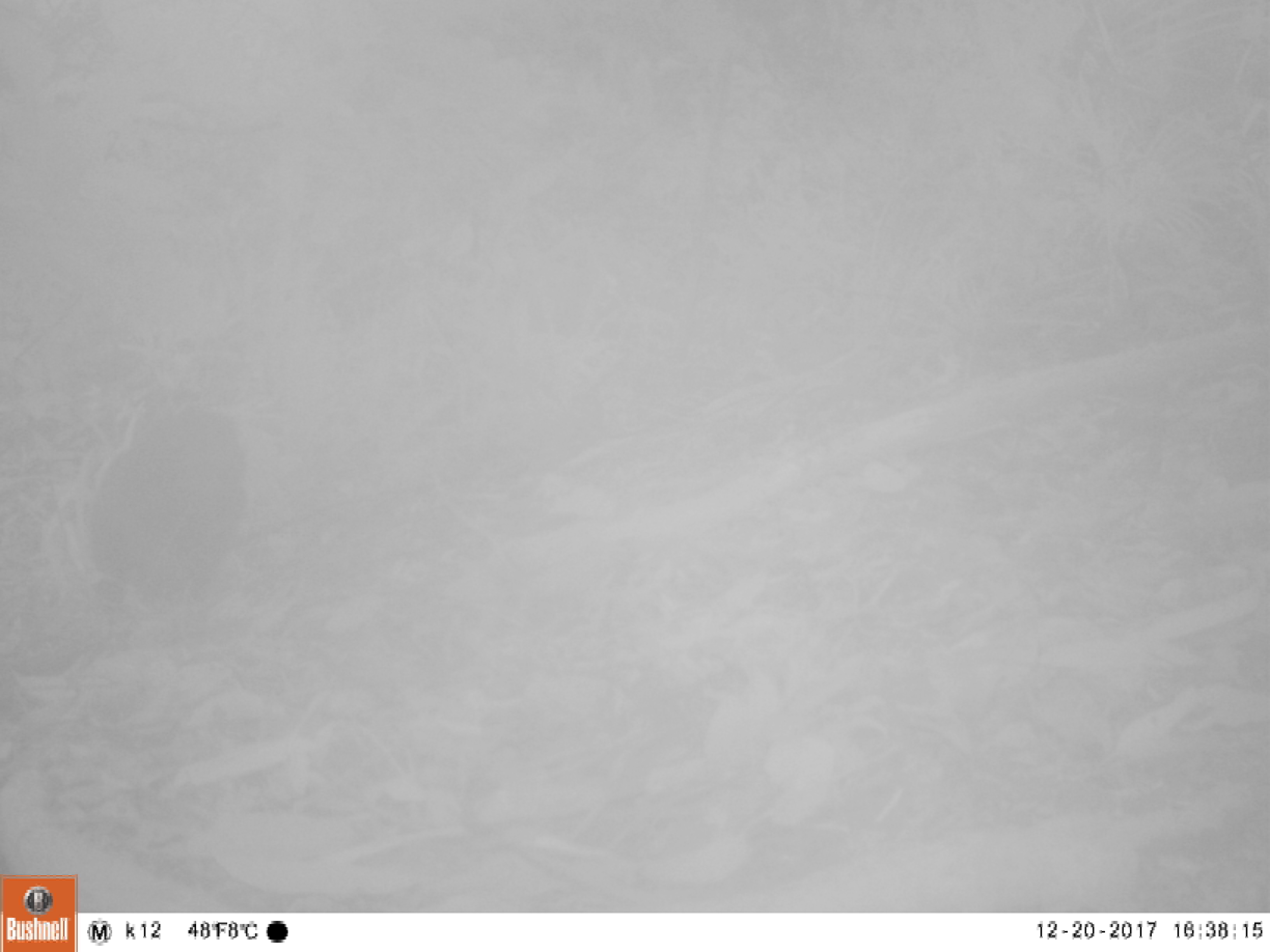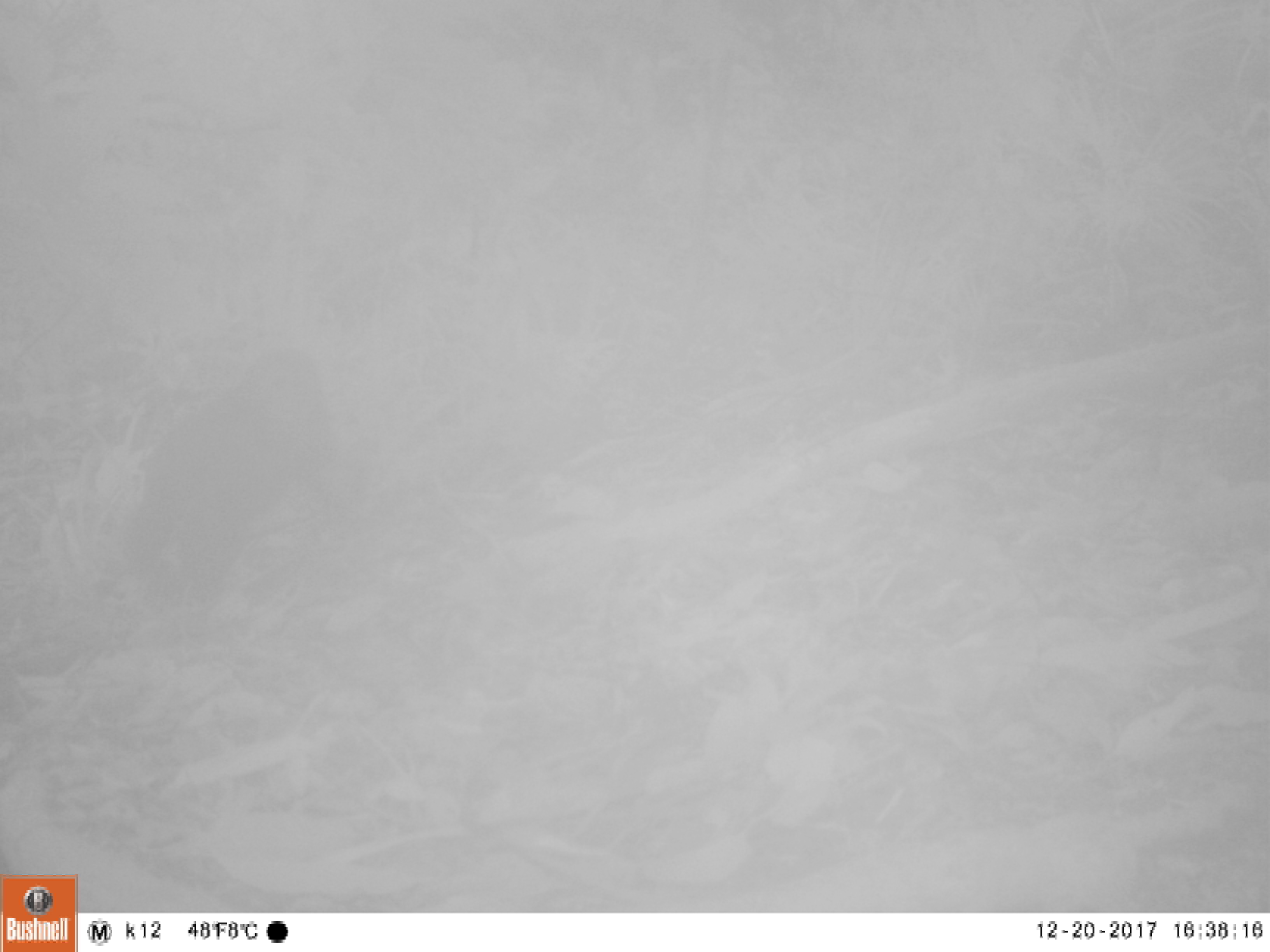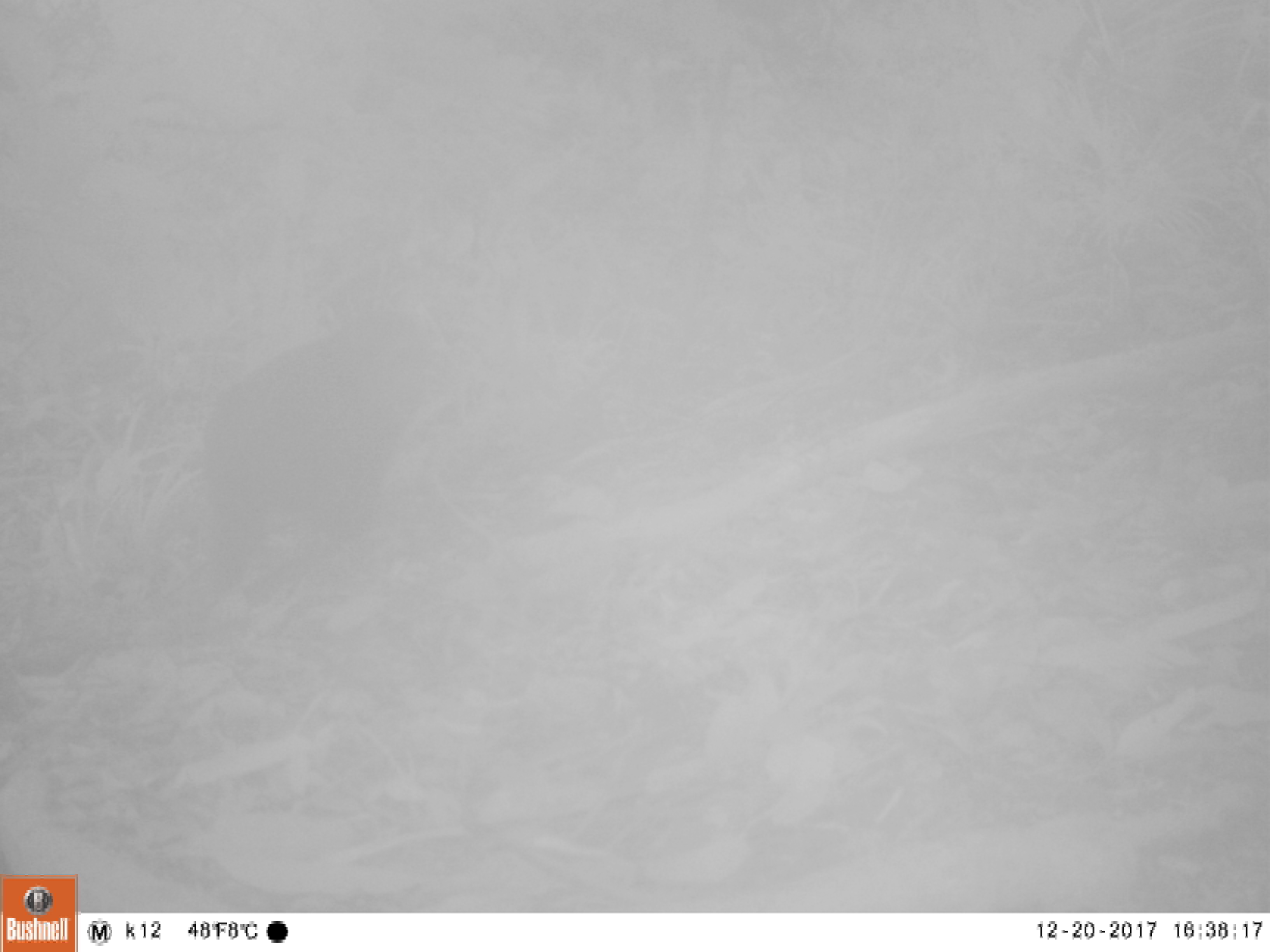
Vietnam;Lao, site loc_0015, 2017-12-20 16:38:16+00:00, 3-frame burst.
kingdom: Animalia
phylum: Chordata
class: Mammalia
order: Primates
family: Cercopithecidae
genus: Macaca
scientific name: Macaca arctoides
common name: stump-tailed macaque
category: stump tailed macaque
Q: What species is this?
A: Stump tailed macaque (stump-tailed macaque) (Macaca arctoides).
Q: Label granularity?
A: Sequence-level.